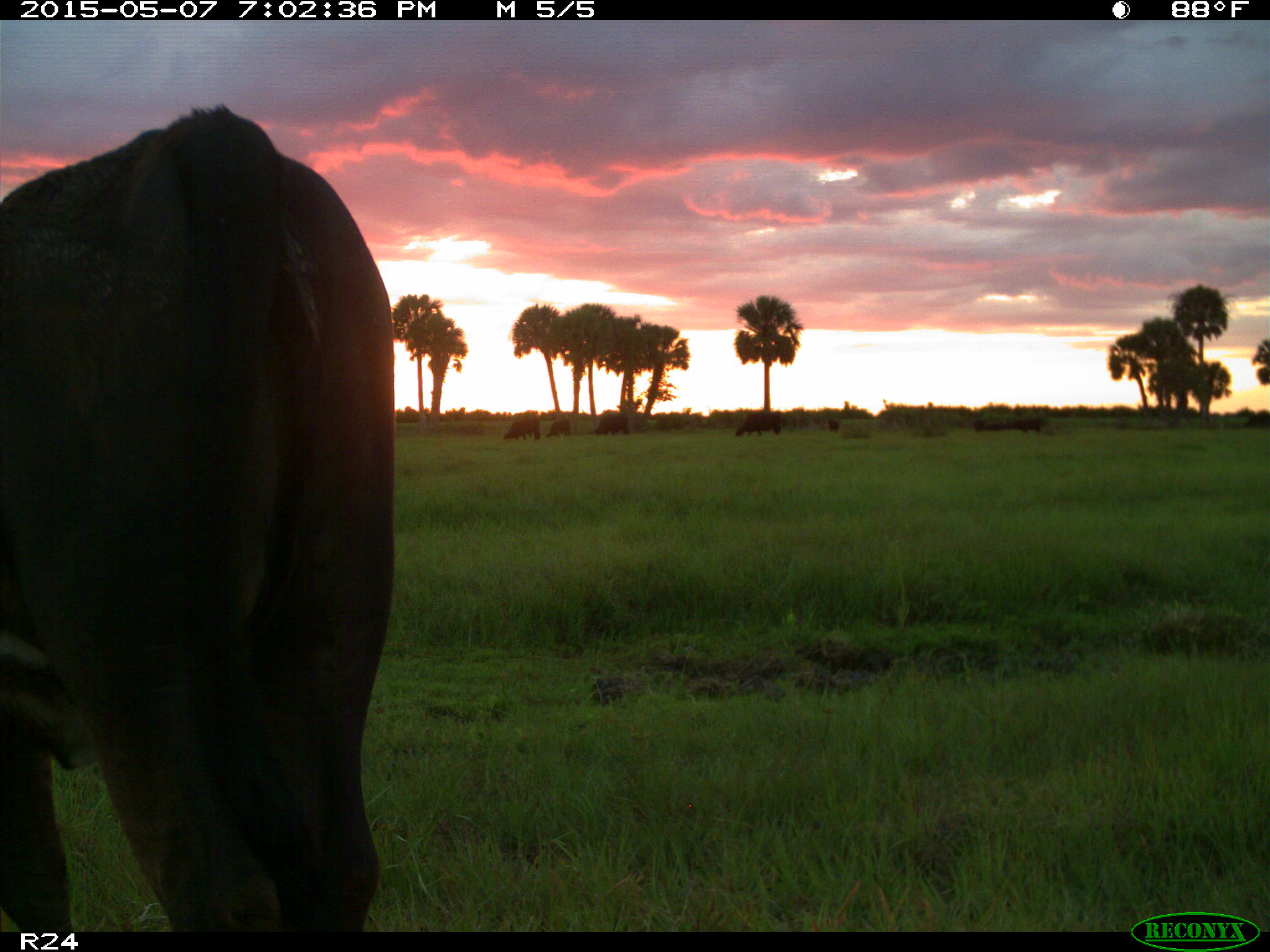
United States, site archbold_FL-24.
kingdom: Animalia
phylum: Chordata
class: Mammalia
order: Artiodactyla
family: Bovidae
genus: Bos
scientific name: Bos taurus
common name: domestic cow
Bos taurus (domestic cow).